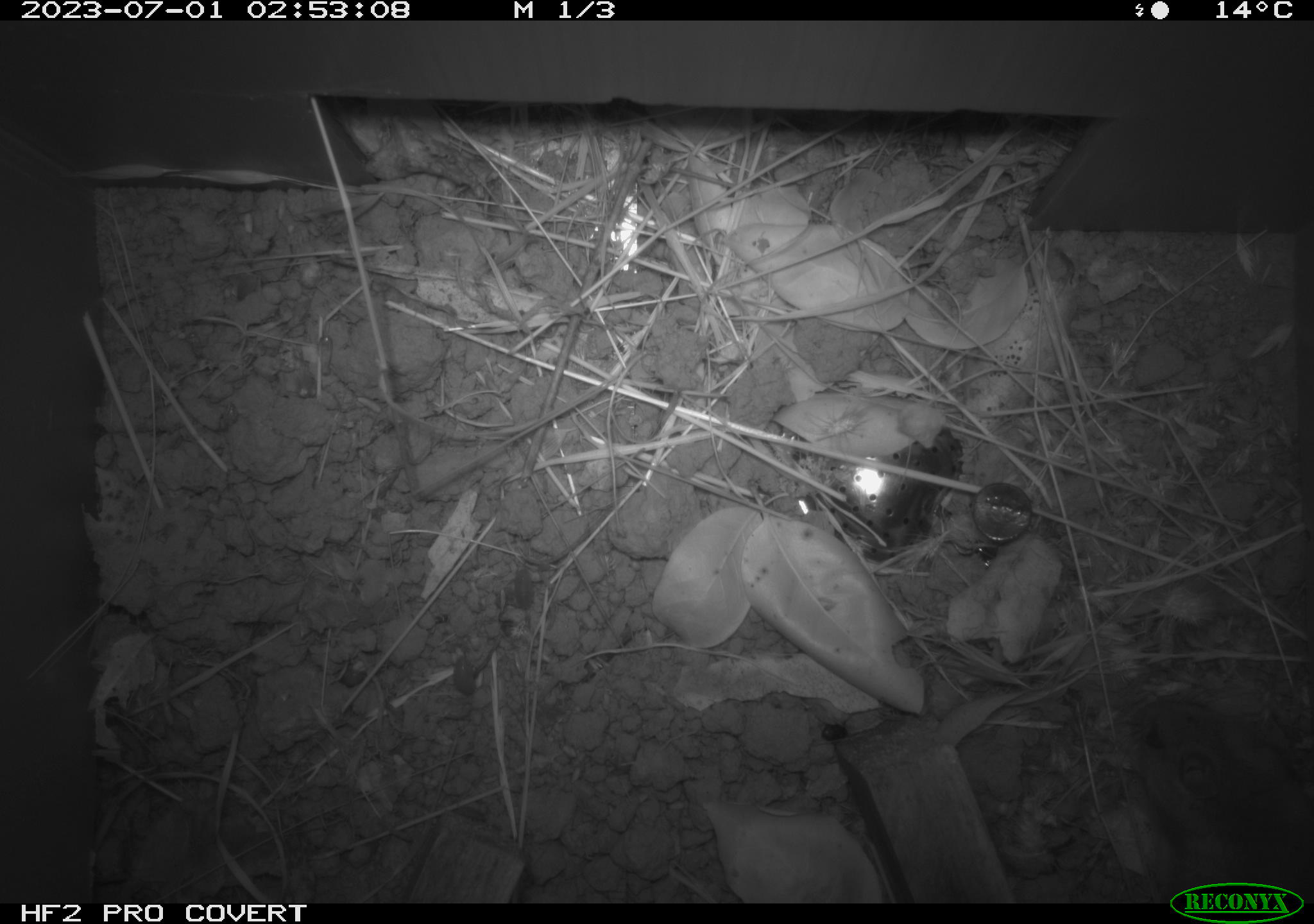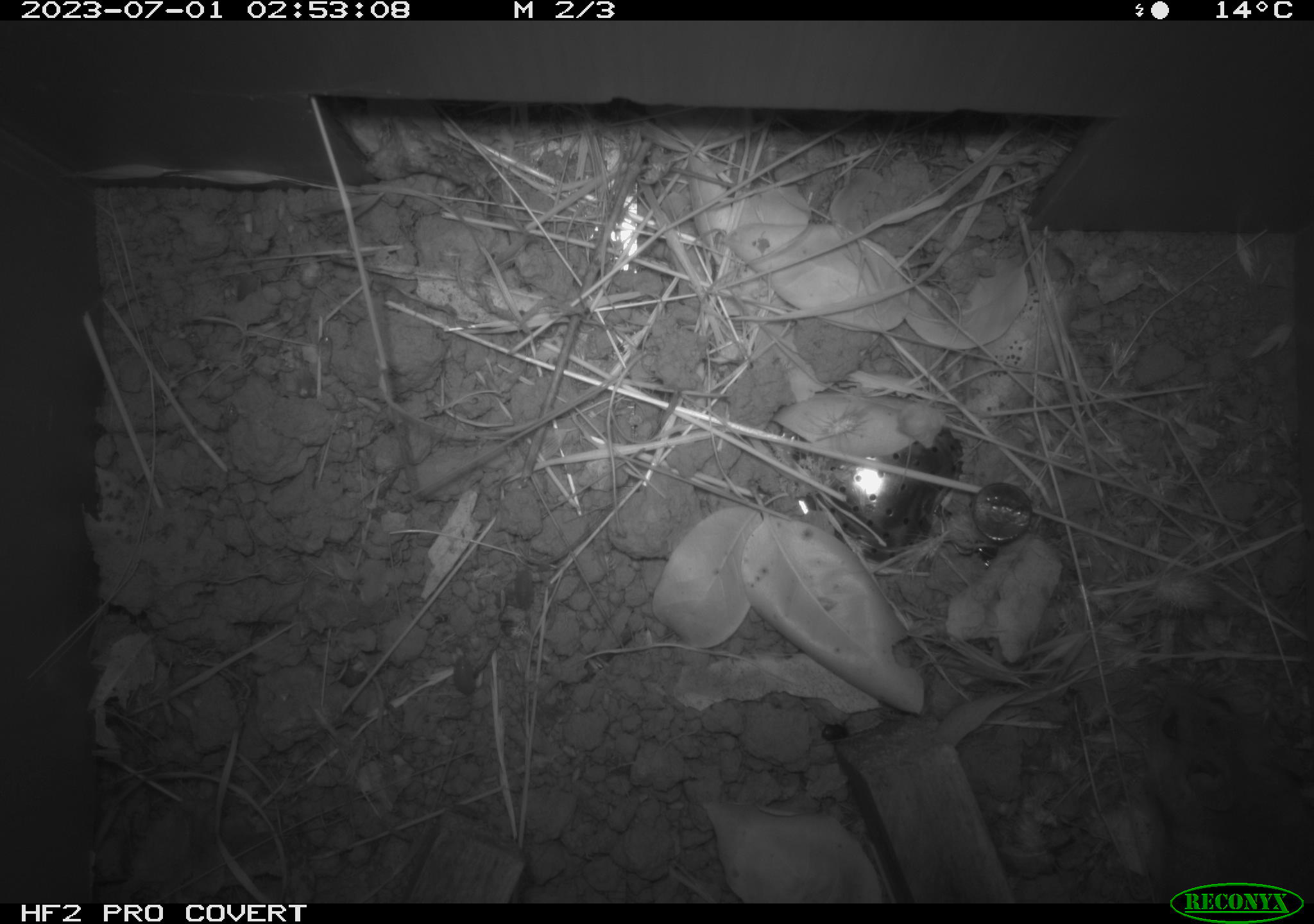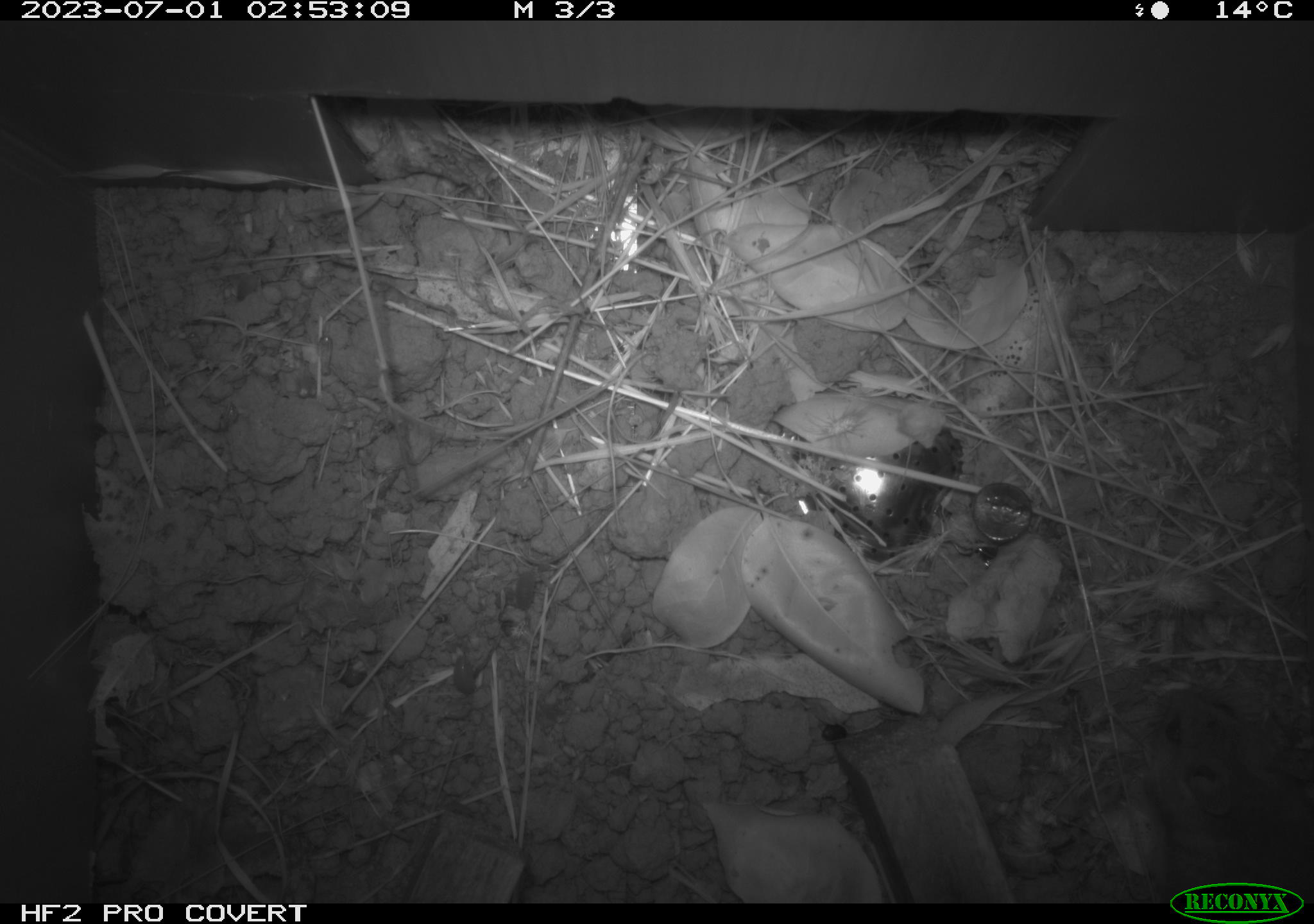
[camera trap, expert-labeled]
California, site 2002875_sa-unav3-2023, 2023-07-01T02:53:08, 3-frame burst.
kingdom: Animalia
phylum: Chordata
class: Mammalia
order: Rodentia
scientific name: Rodentia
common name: mouse species